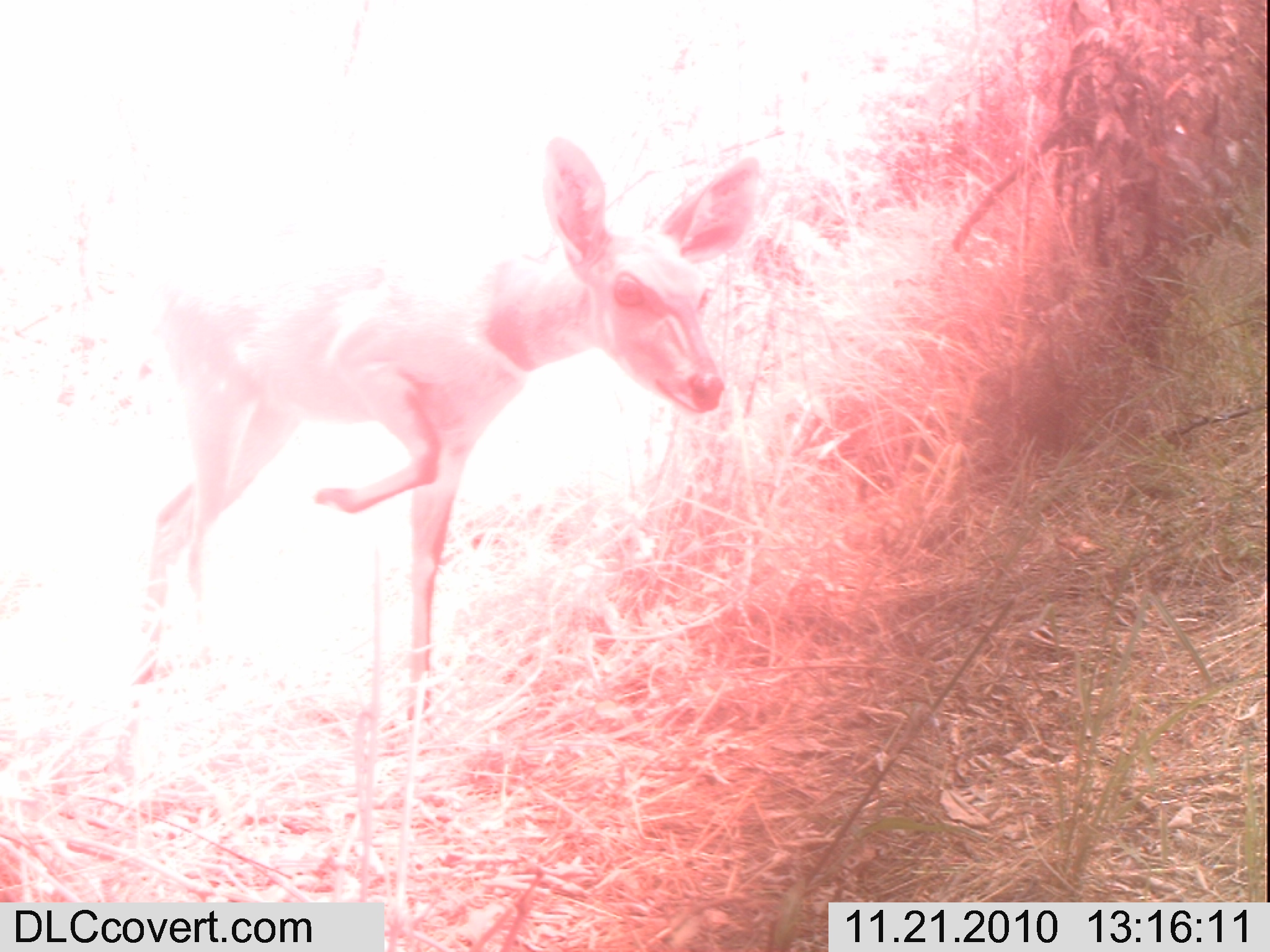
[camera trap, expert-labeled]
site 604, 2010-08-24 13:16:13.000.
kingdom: Animalia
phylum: Chordata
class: Mammalia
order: Artiodactyla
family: Bovidae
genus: Tragelaphus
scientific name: Tragelaphus scriptus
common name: bushbuck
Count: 1.